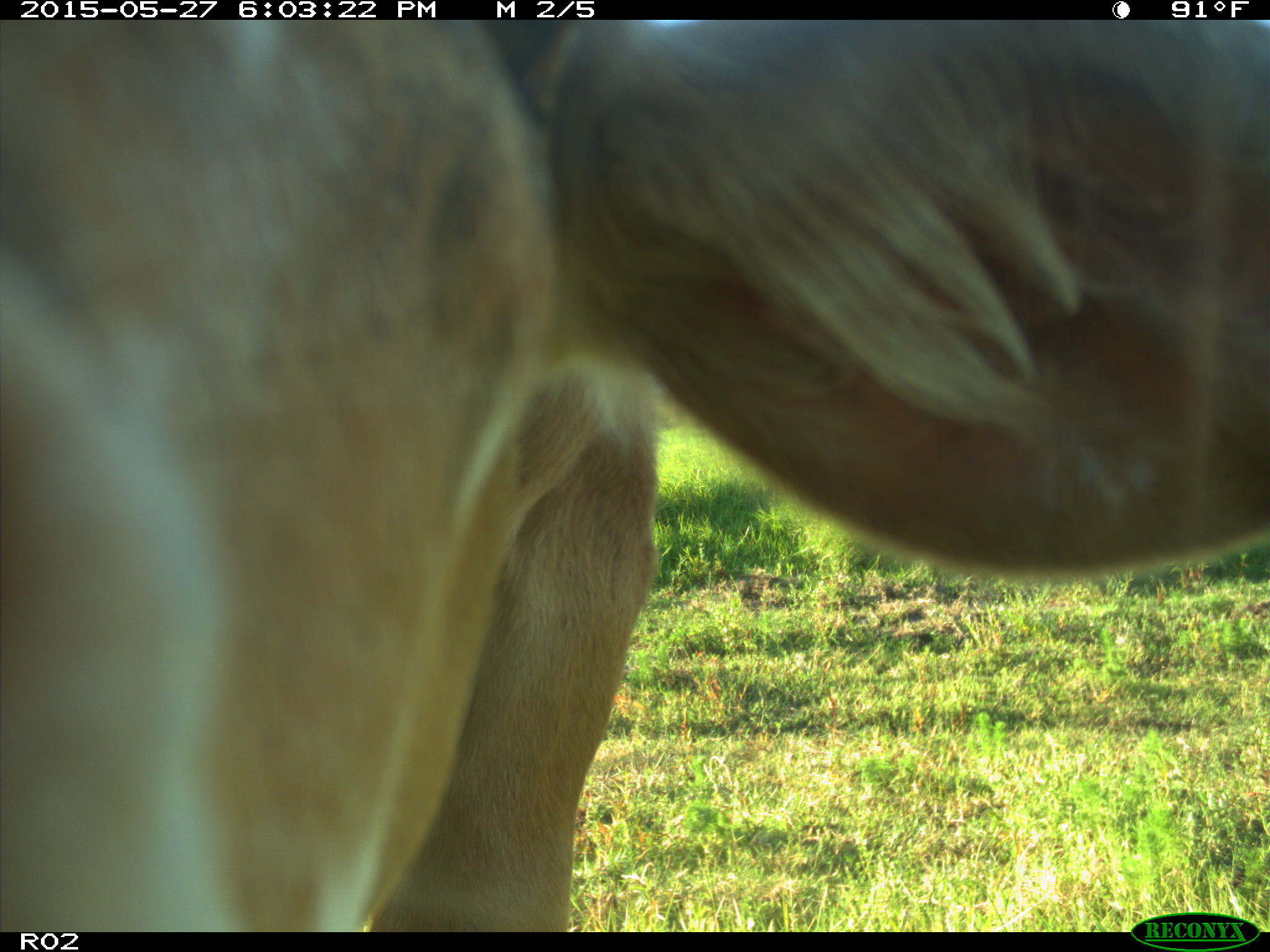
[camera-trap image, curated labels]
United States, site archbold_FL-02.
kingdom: Animalia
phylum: Chordata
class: Mammalia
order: Artiodactyla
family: Bovidae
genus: Bos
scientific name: Bos taurus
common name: domestic cow